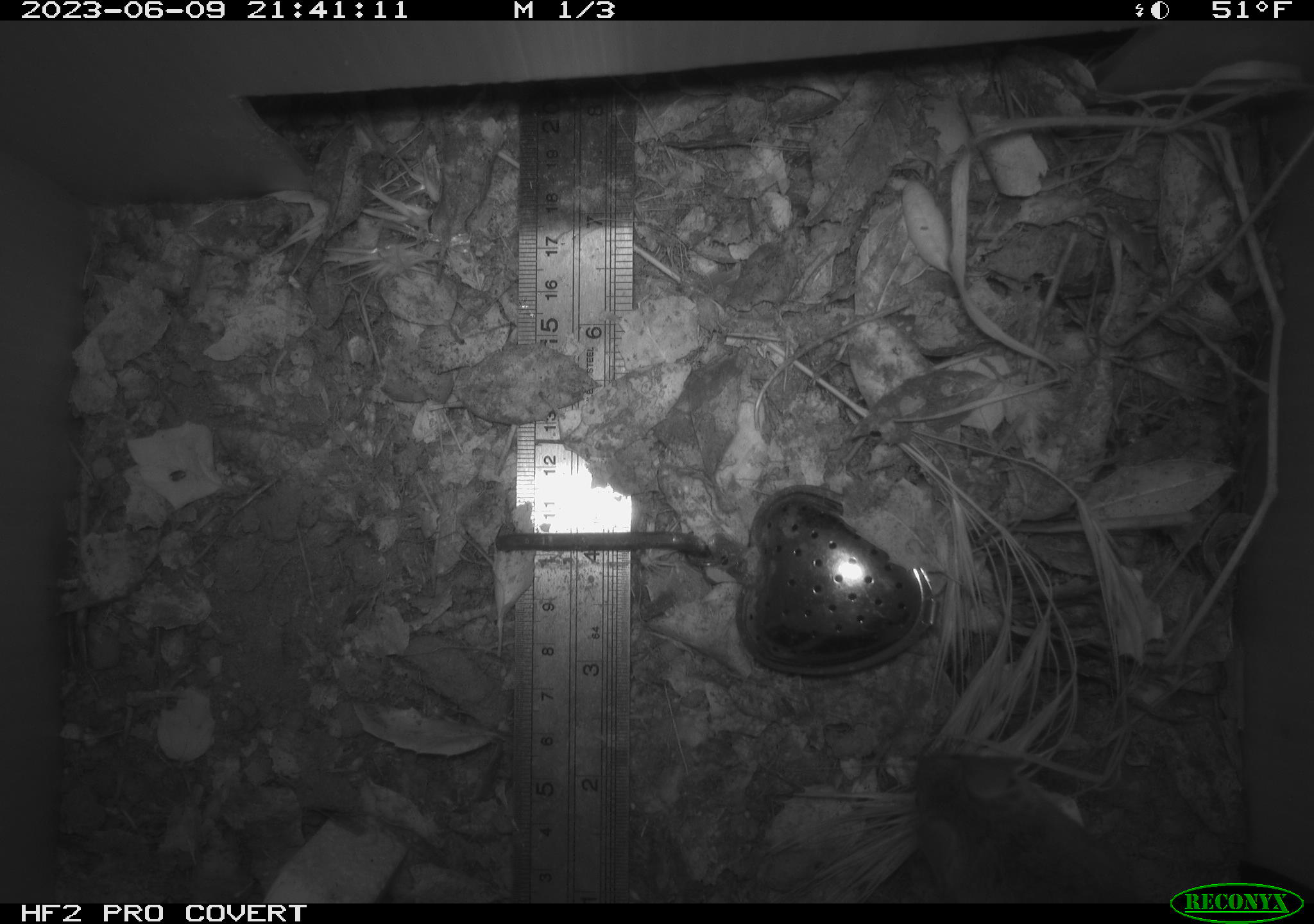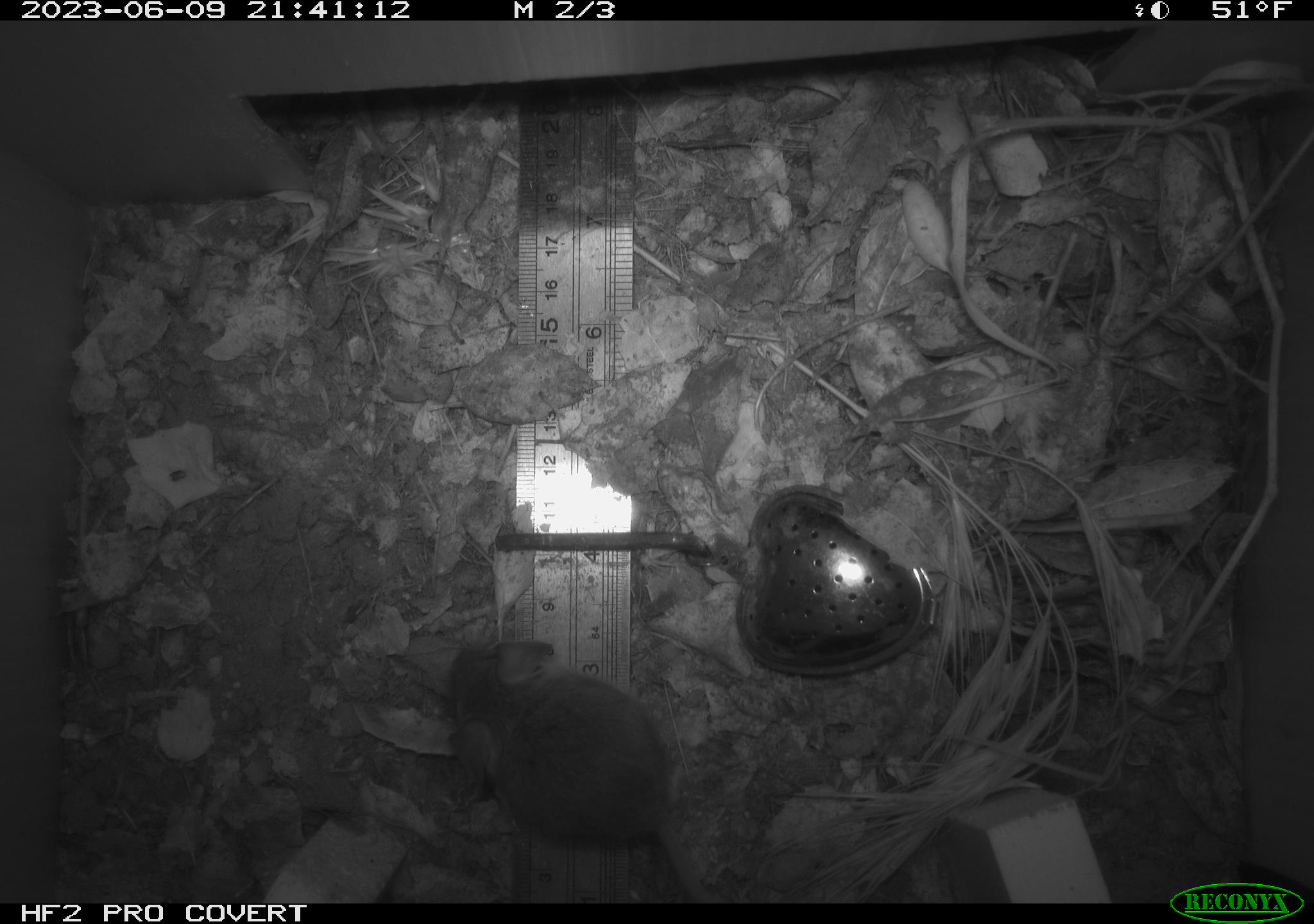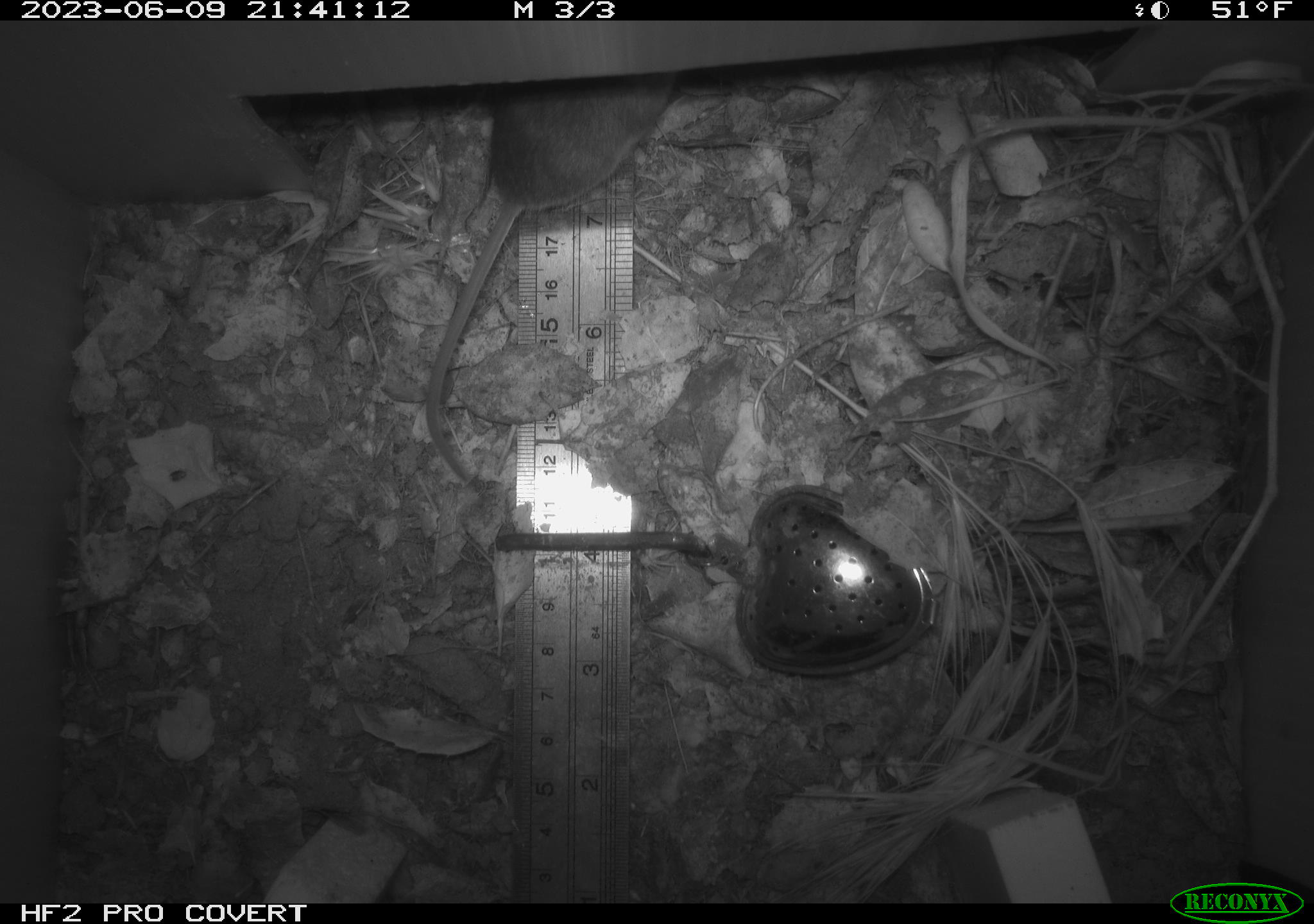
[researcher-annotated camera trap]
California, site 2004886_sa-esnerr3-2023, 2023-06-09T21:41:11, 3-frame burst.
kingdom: Animalia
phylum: Chordata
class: Mammalia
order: Rodentia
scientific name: Rodentia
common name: mouse species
Mouse species (Rodentia).